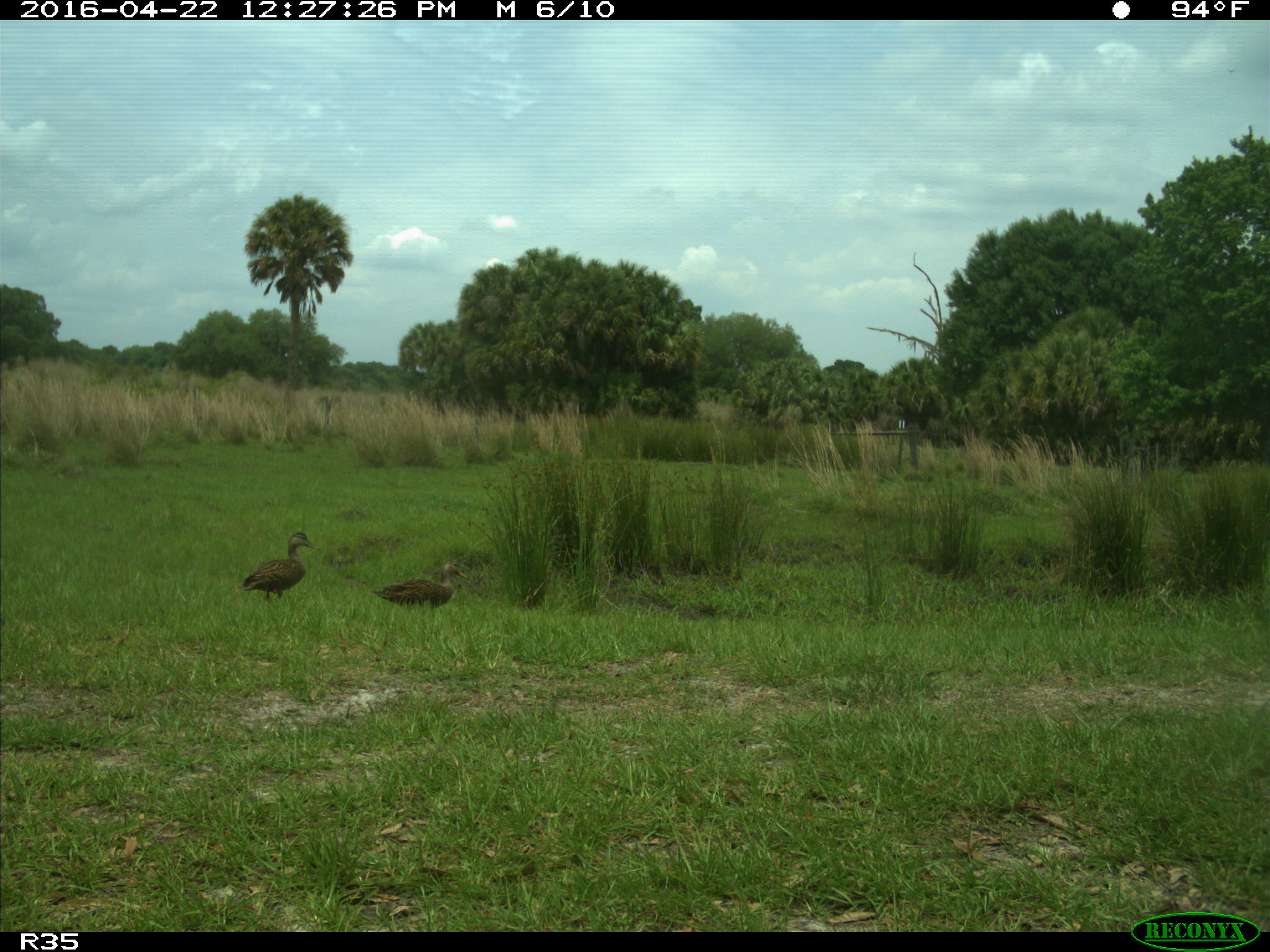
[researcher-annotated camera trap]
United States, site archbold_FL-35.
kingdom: Animalia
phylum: Chordata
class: Aves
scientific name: Aves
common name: birds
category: unidentified bird